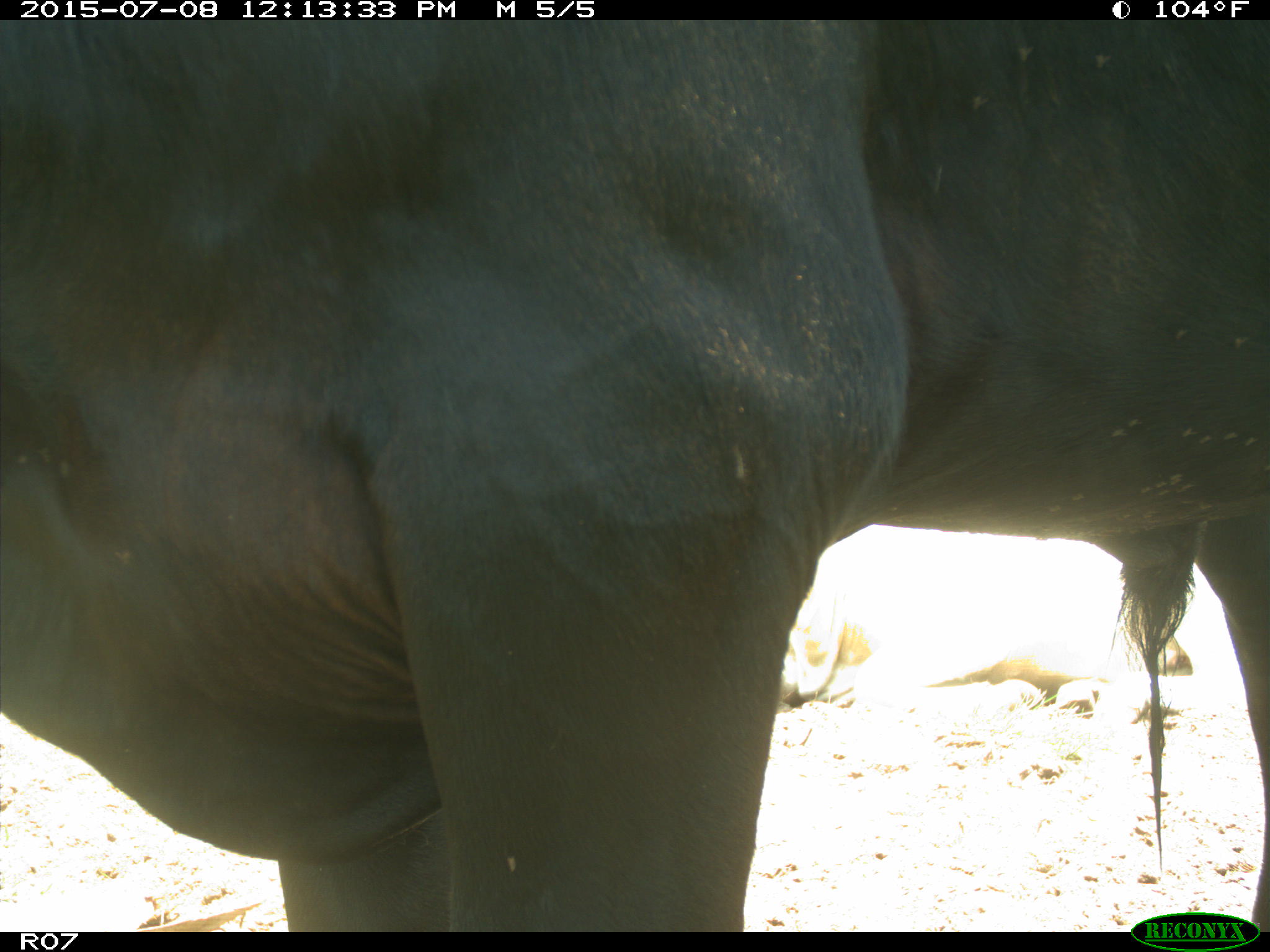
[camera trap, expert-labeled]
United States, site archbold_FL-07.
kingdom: Animalia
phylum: Chordata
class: Mammalia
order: Artiodactyla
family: Bovidae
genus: Bos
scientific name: Bos taurus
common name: domestic cow